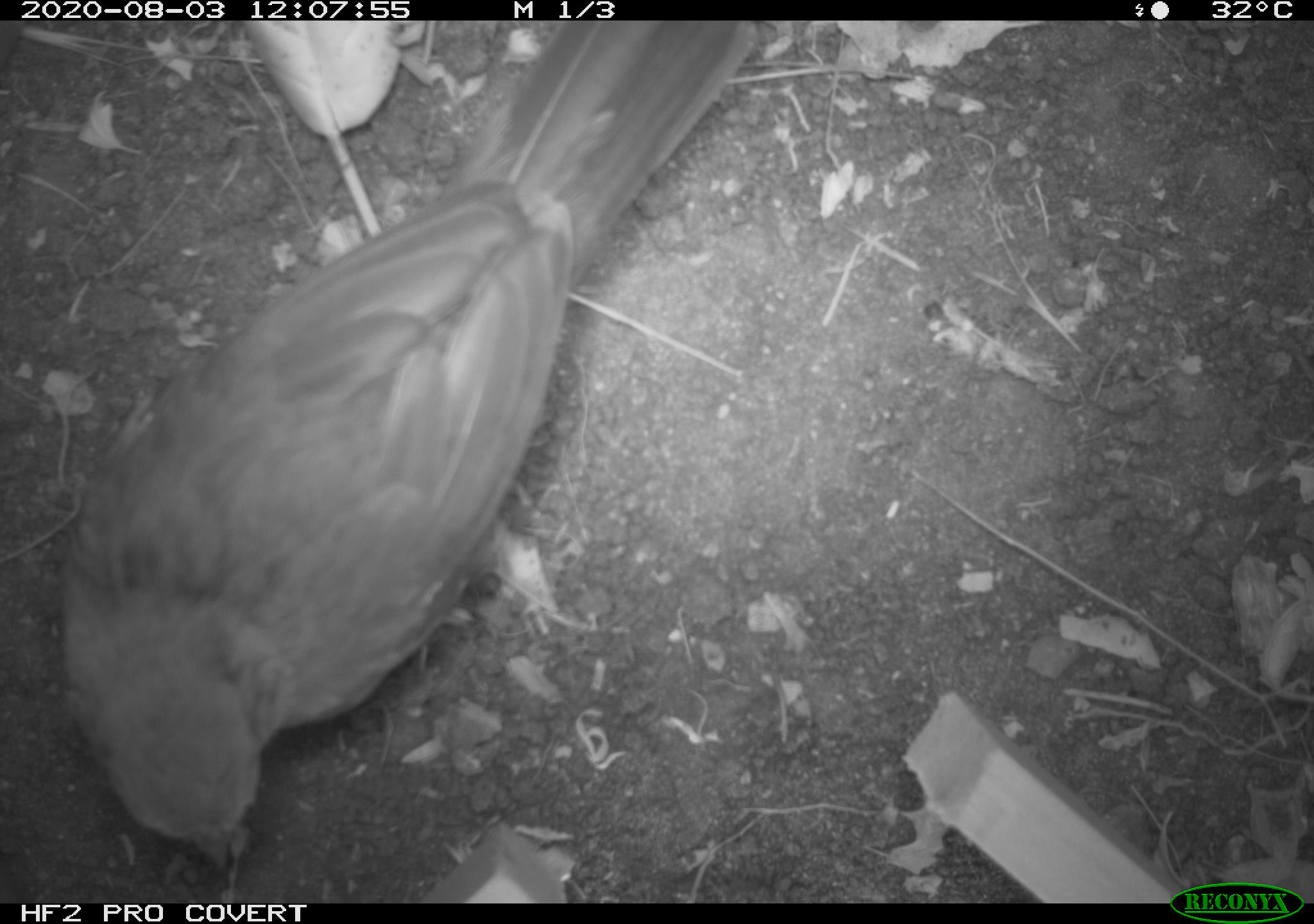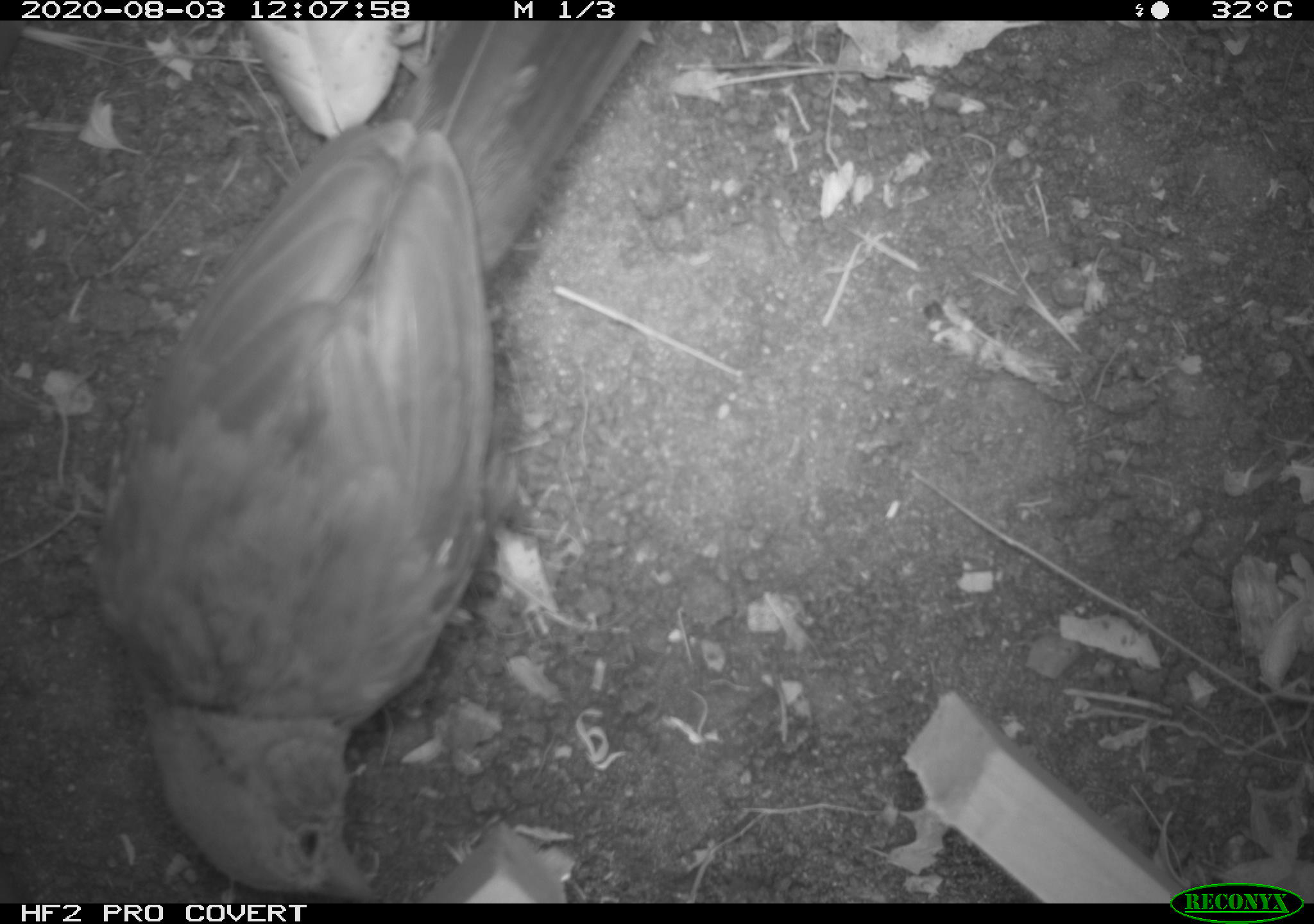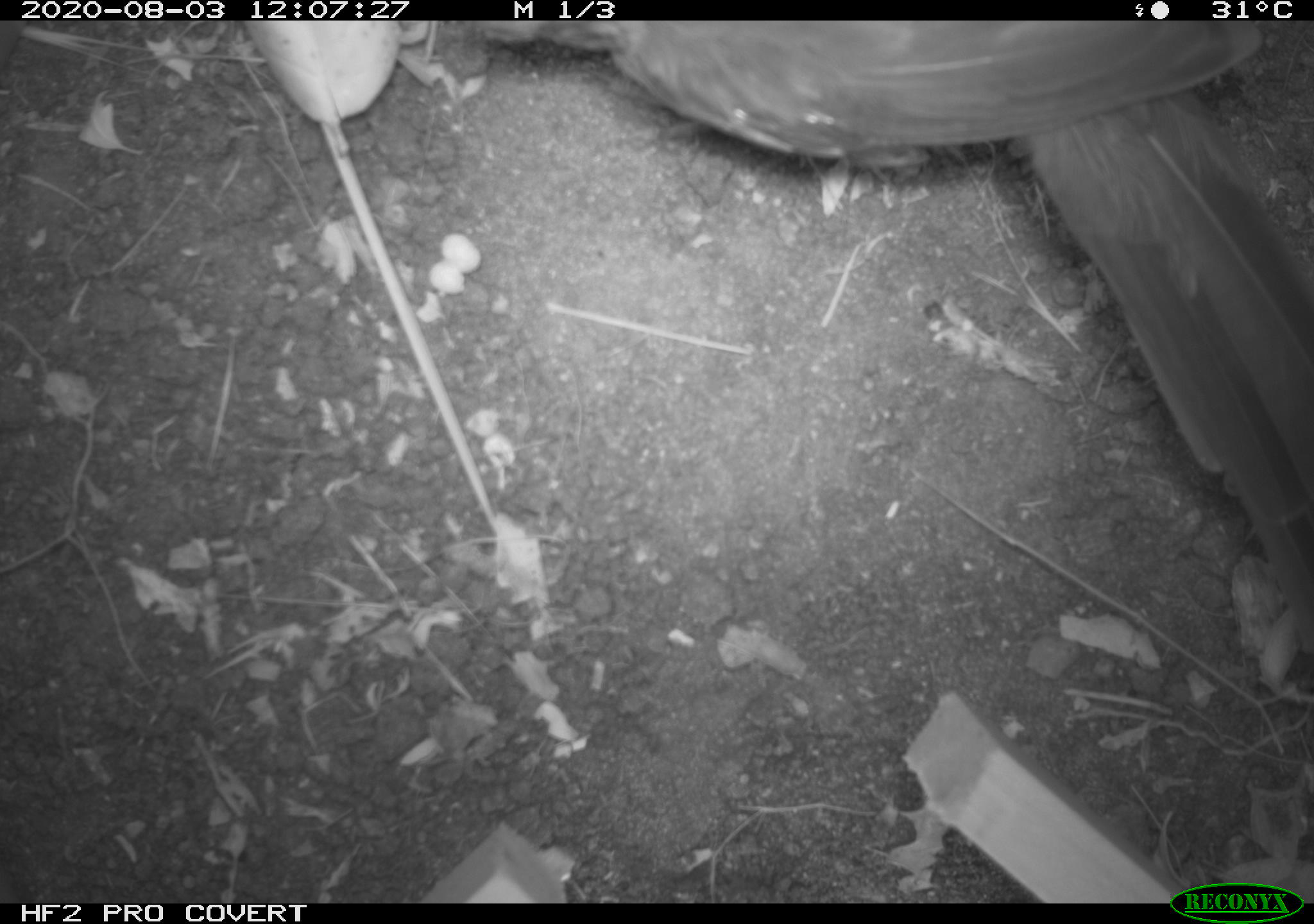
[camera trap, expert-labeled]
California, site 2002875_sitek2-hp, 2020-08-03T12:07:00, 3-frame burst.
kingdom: Animalia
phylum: Chordata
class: Aves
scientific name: Aves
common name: bird